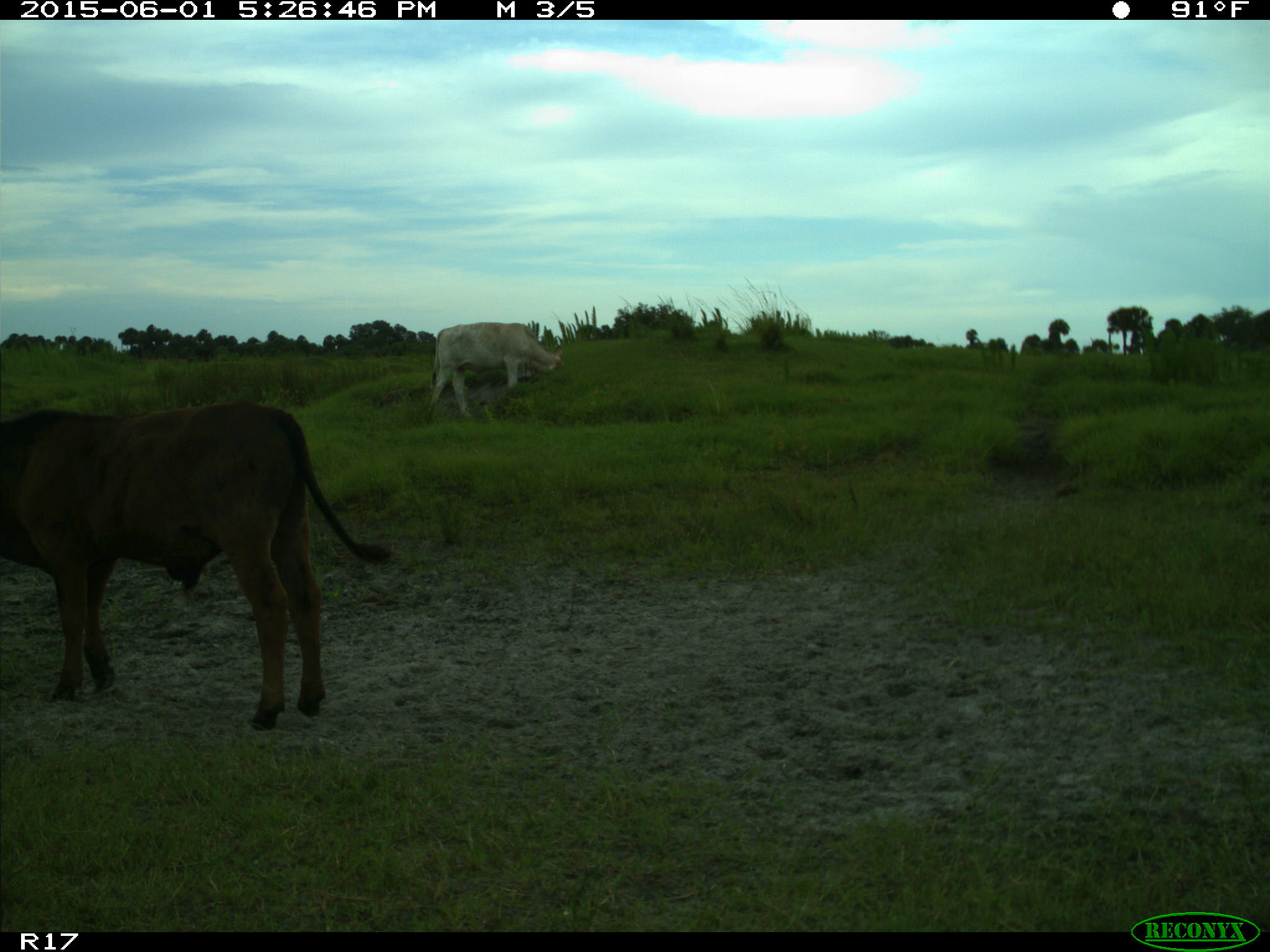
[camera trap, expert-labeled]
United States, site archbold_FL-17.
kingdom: Animalia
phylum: Chordata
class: Mammalia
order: Artiodactyla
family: Bovidae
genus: Bos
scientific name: Bos taurus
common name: domestic cow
Bos taurus (domestic cow).